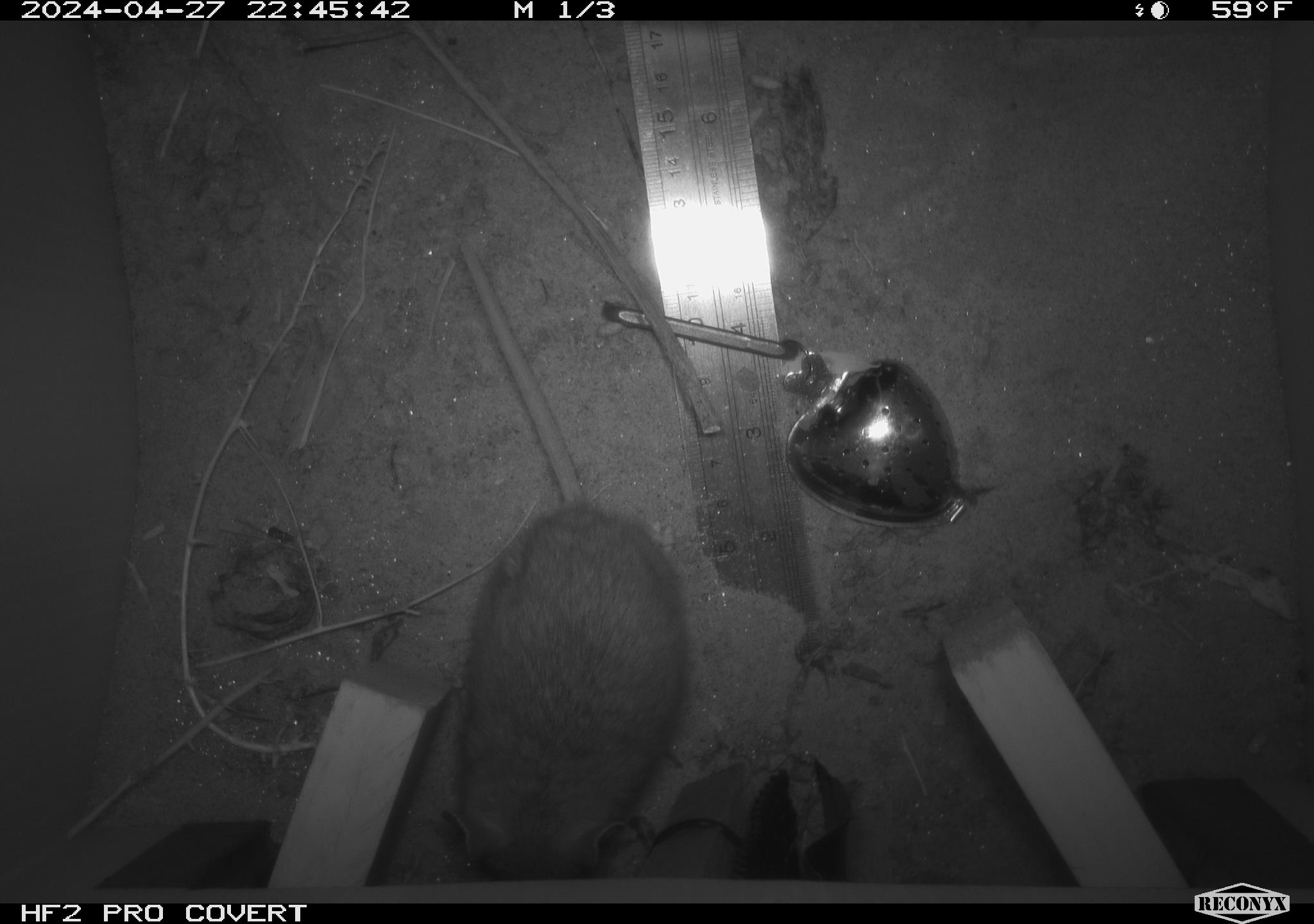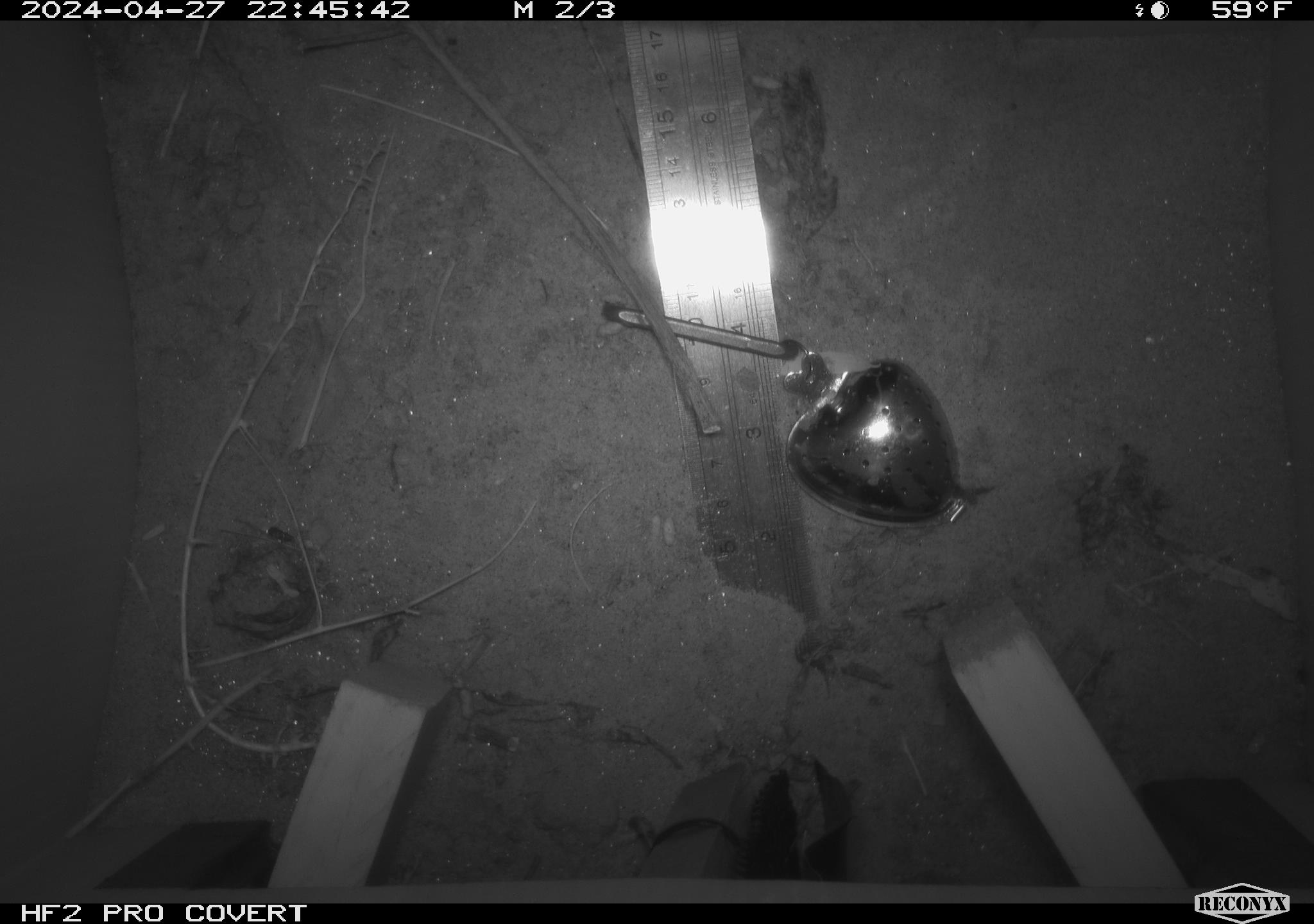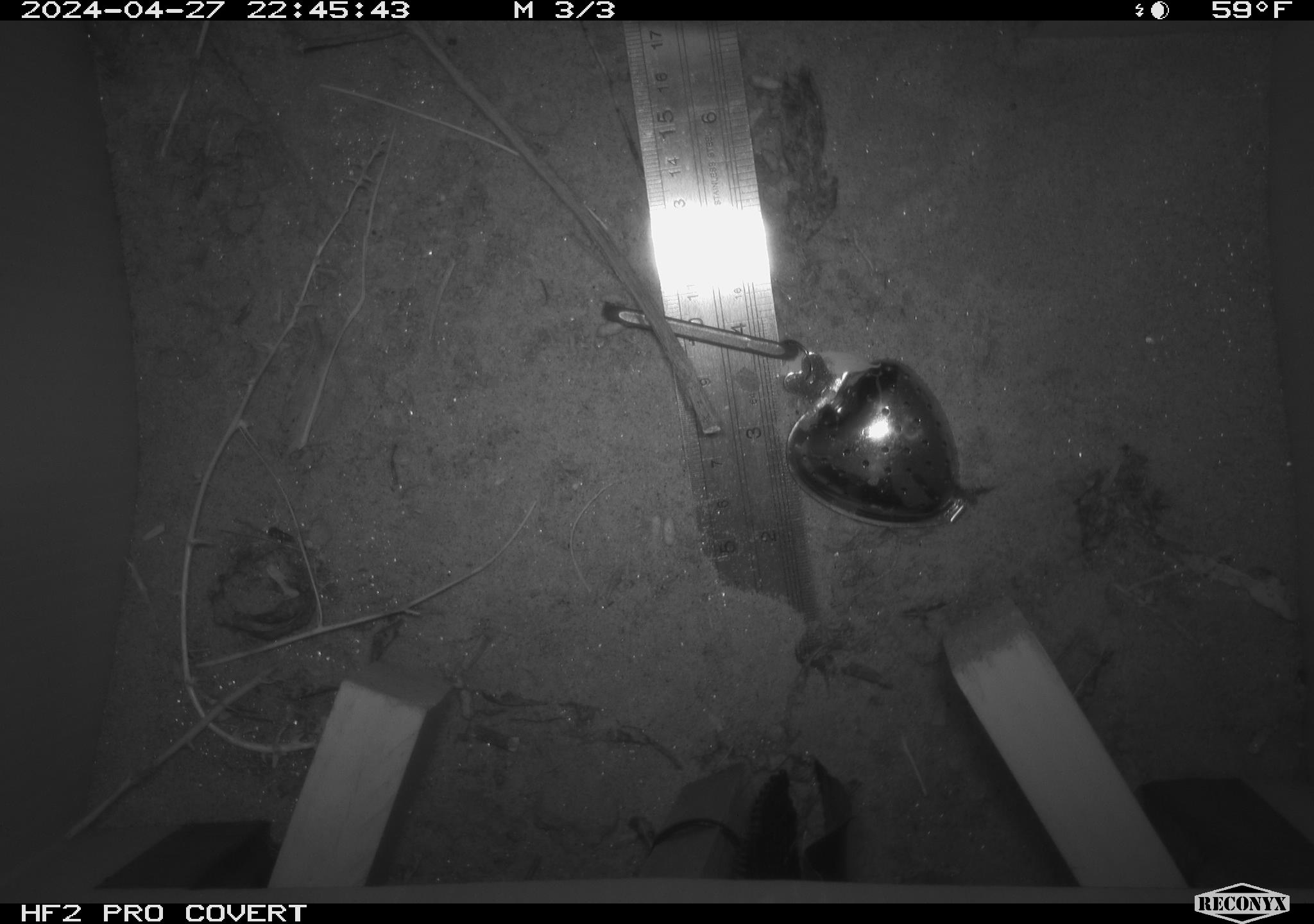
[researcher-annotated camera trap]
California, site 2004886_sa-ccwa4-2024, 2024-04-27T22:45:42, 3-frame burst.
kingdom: Animalia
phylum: Chordata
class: Mammalia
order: Rodentia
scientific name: Rodentia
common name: woodrat or rat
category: woodrat or rat species